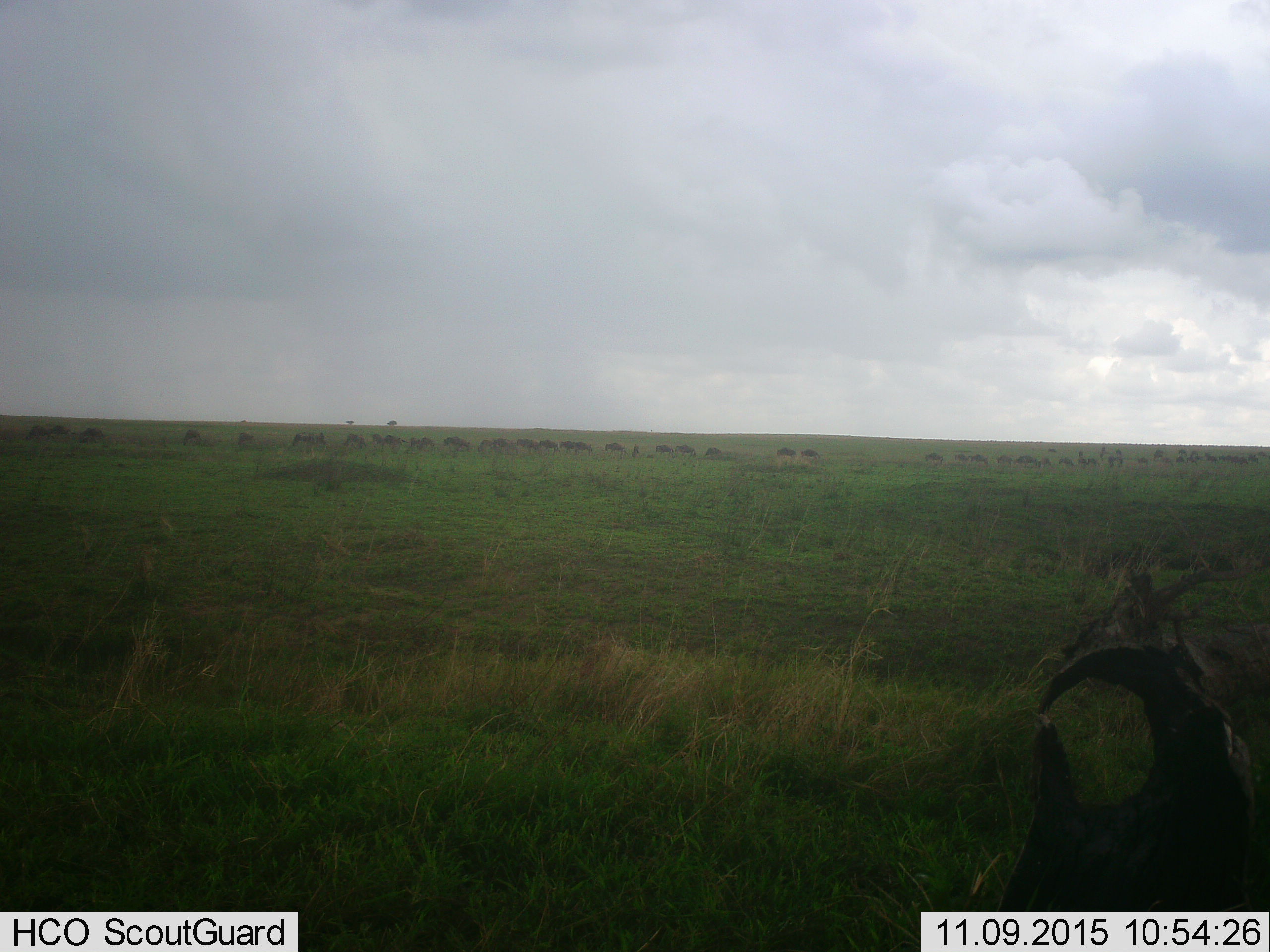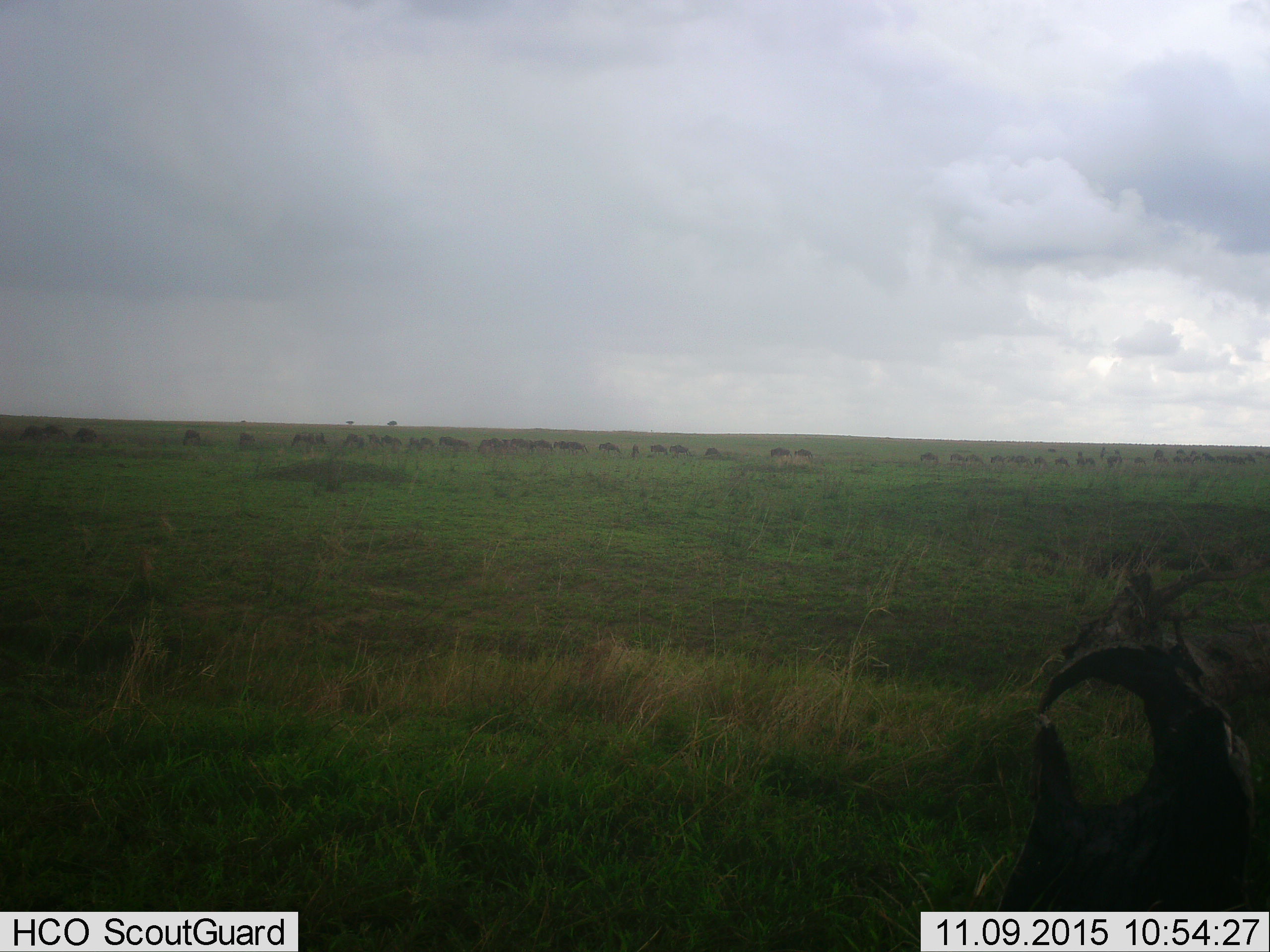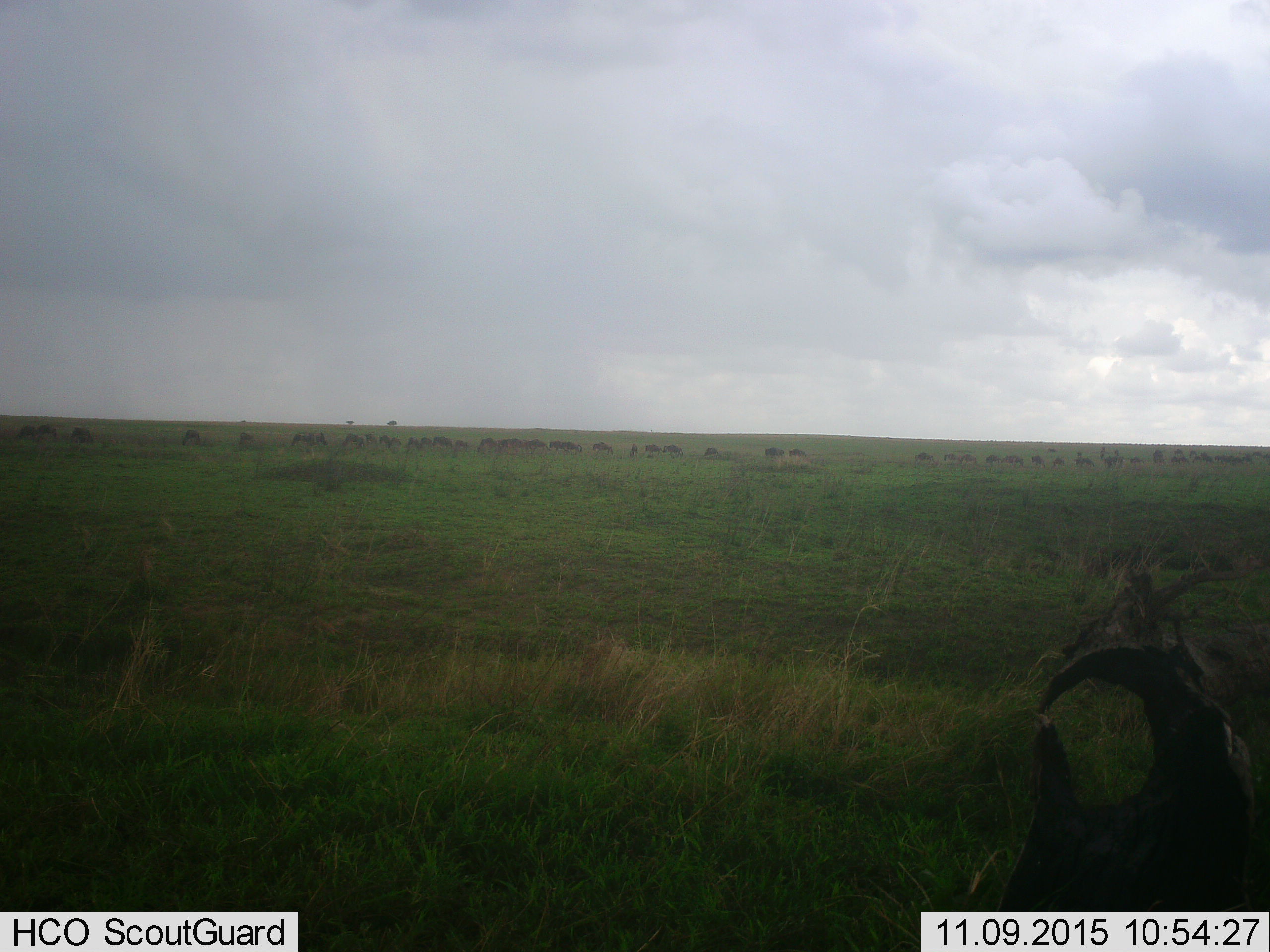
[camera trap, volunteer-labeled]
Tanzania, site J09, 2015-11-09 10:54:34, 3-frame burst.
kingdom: Animalia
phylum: Chordata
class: Mammalia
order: Artiodactyla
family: Bovidae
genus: Connochaetes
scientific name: Connochaetes taurinus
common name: blue wildebeest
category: wildebeest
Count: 11-50.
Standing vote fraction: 20%.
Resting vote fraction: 0%.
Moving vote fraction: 100%.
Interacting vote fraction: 20%.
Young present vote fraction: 20%.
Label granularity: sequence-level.